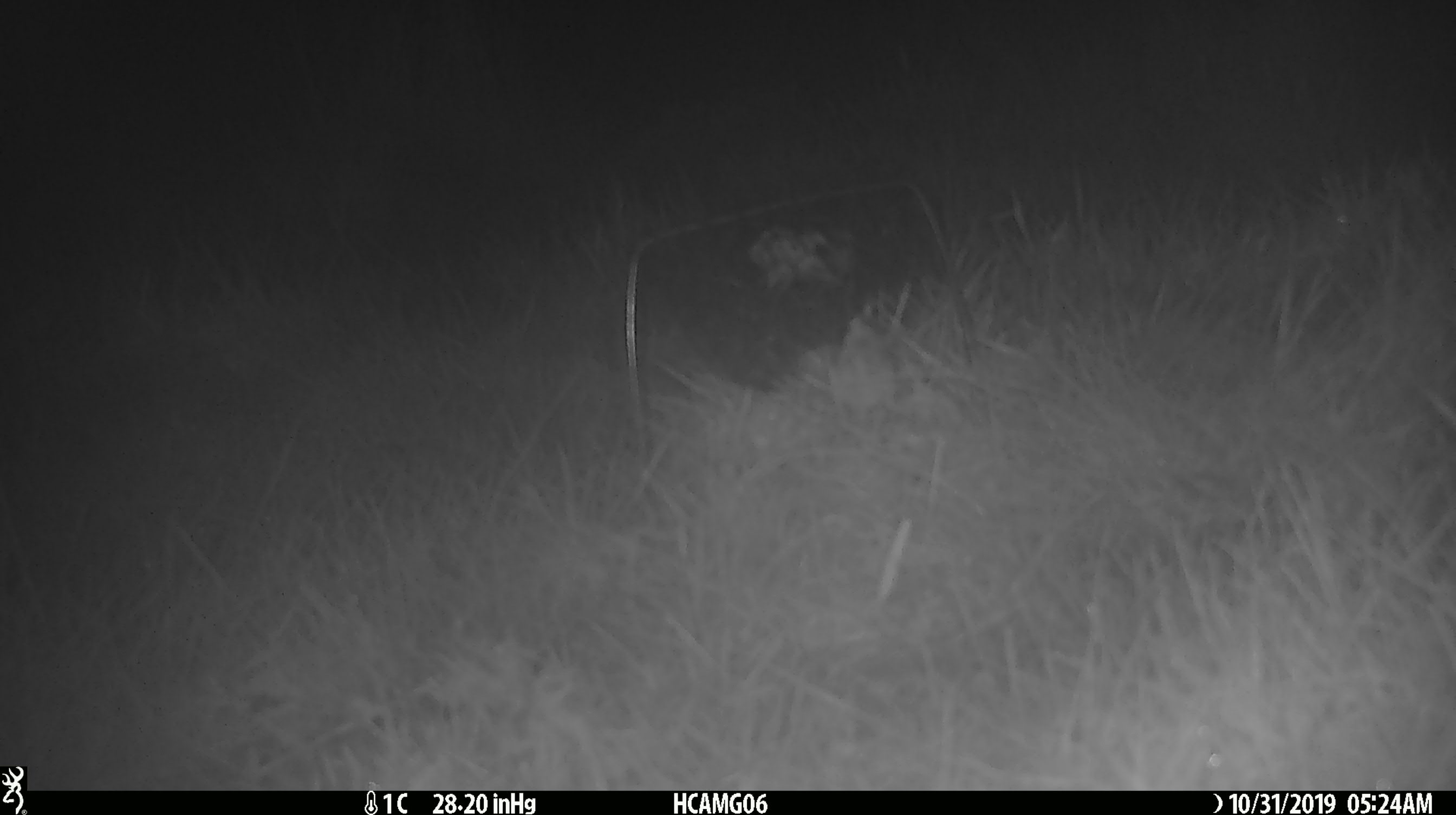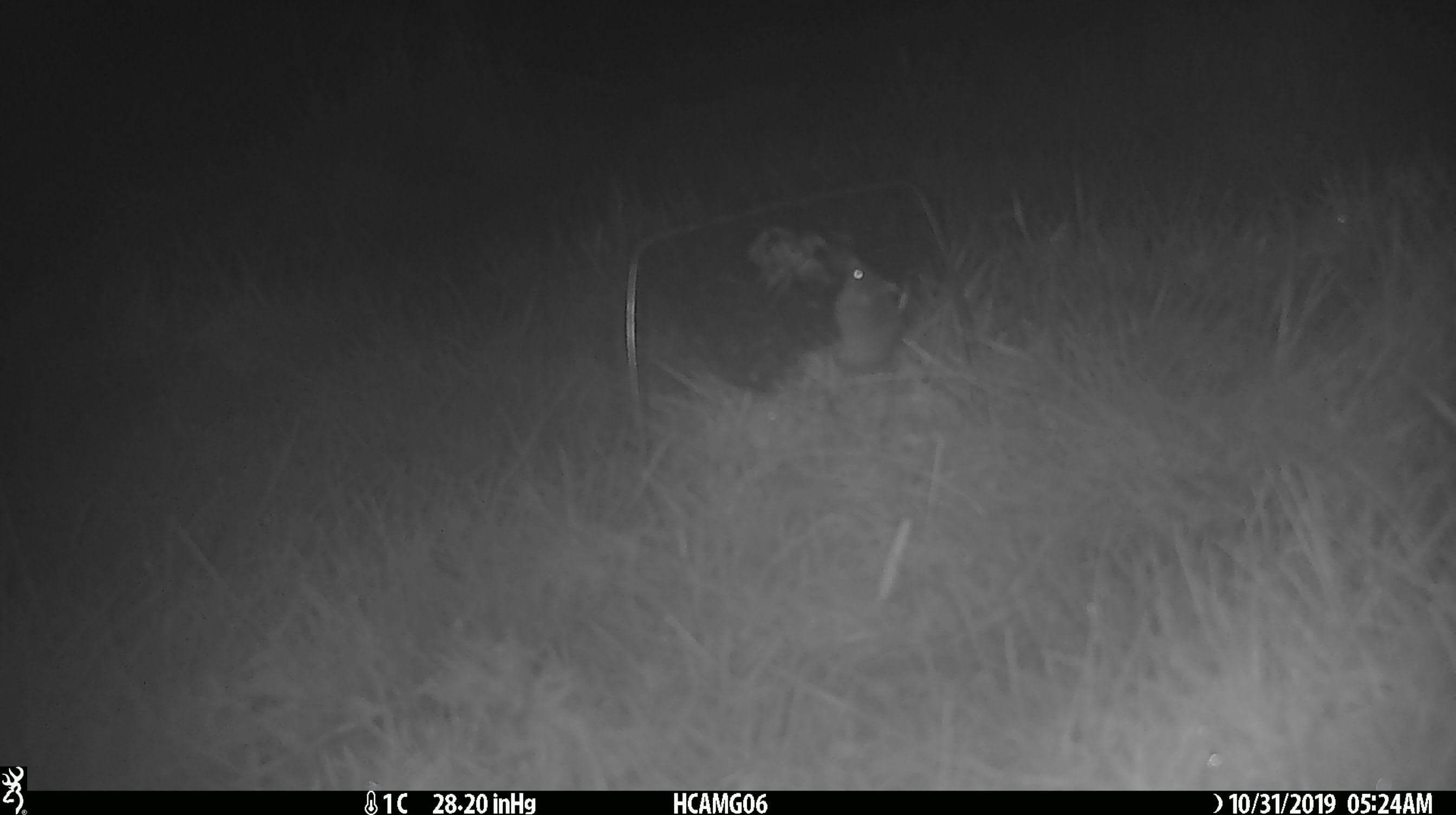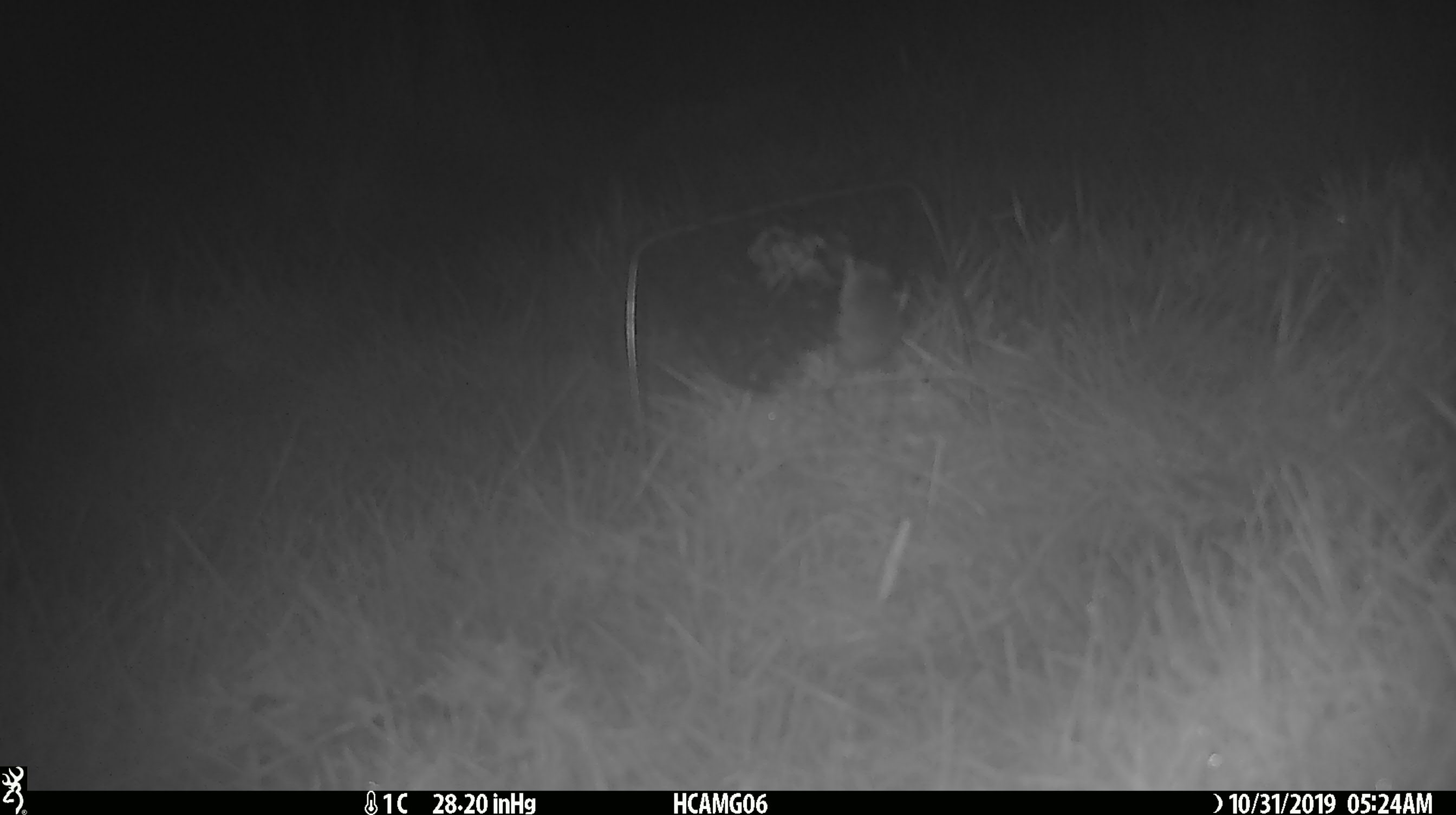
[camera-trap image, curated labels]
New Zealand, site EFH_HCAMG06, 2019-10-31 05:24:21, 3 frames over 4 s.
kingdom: Animalia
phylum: Chordata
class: Mammalia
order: Rodentia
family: Muridae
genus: Mus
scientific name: Mus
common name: mouse